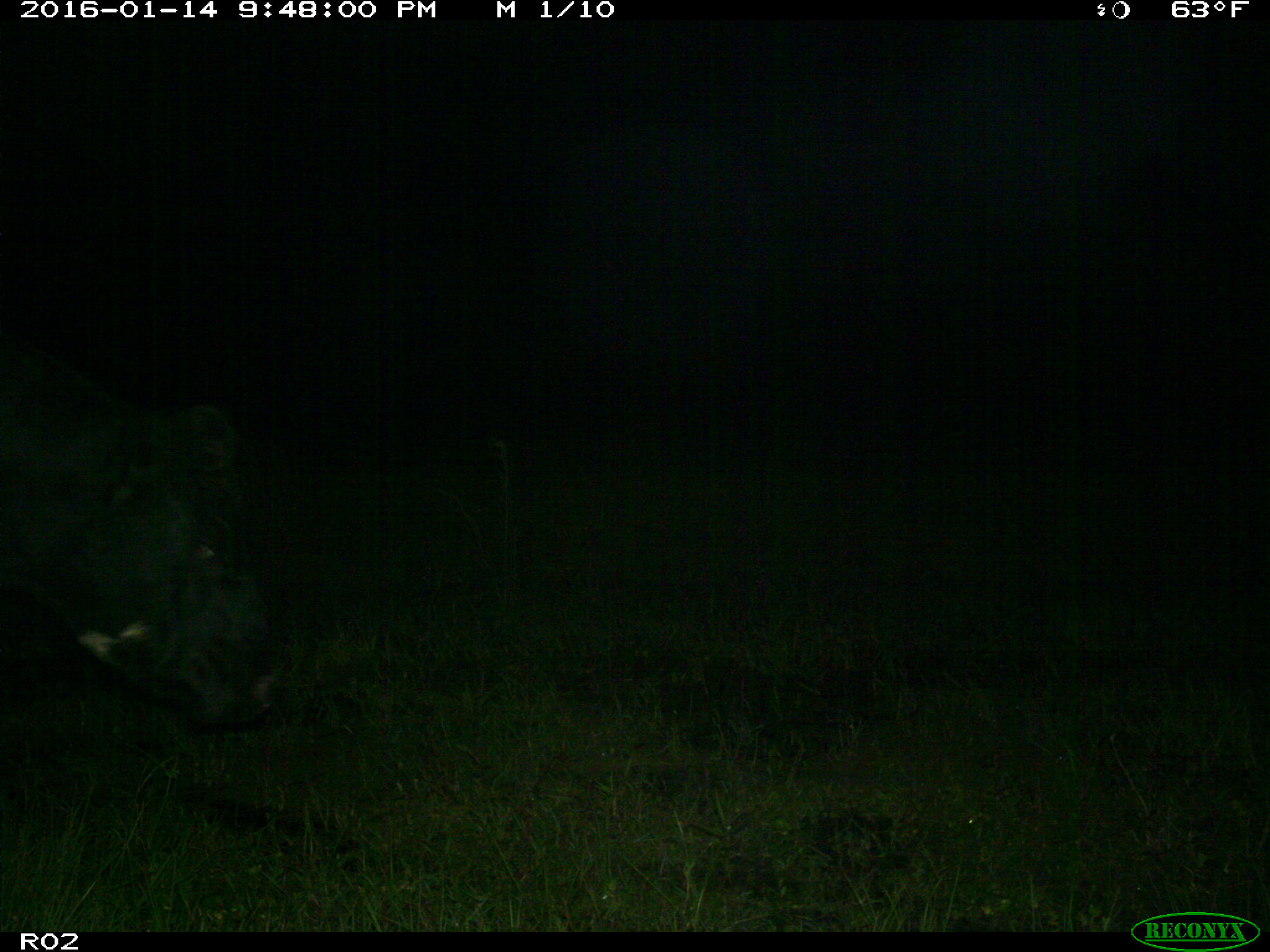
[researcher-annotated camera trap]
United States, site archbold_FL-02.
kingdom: Animalia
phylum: Chordata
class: Mammalia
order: Artiodactyla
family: Bovidae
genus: Bos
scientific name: Bos taurus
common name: domestic cow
Bos taurus (domestic cow).